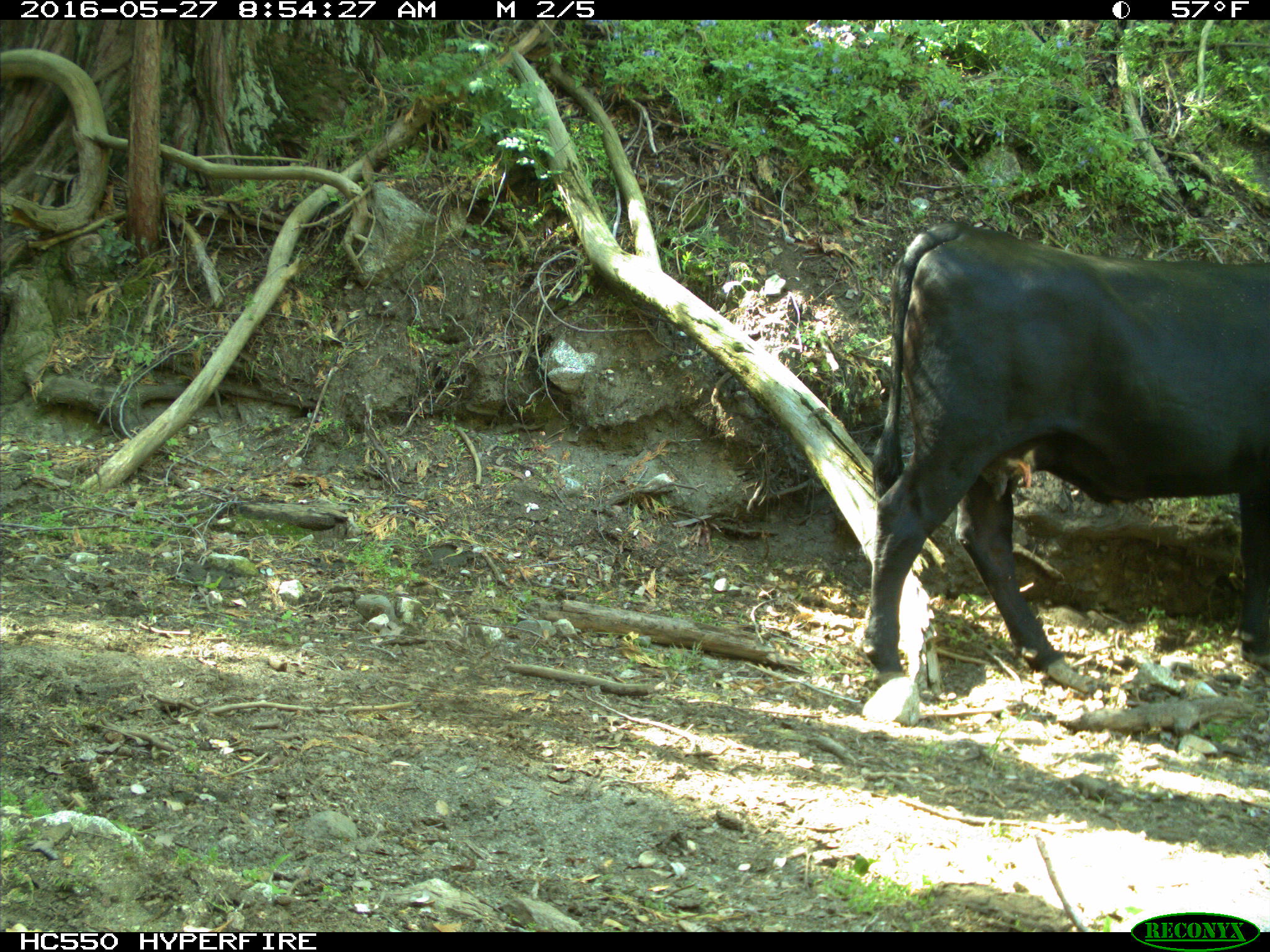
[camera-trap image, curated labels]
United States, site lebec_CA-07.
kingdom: Animalia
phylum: Chordata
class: Mammalia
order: Artiodactyla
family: Bovidae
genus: Bos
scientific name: Bos taurus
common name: domestic cow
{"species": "Bos taurus (domestic cow)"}